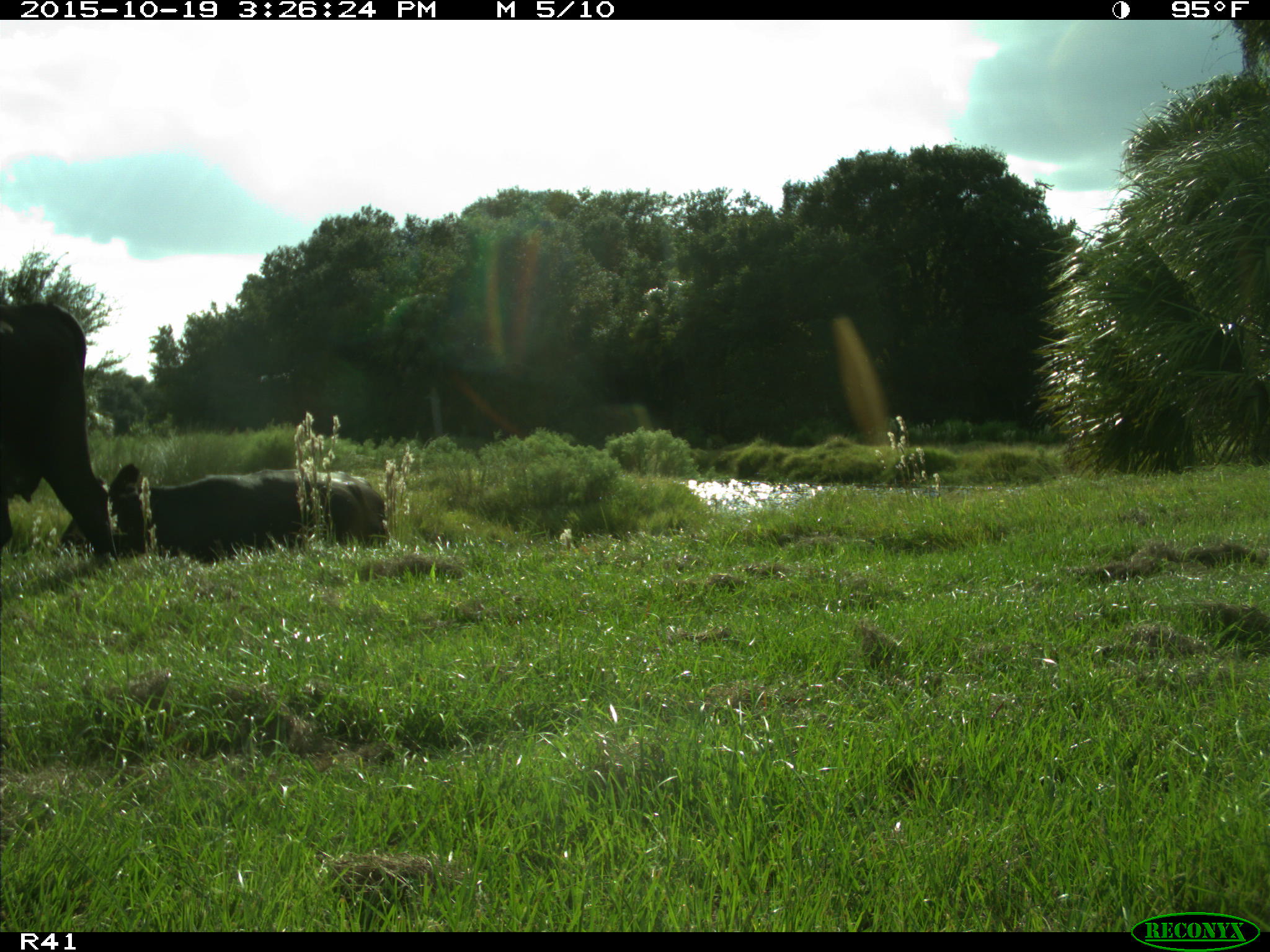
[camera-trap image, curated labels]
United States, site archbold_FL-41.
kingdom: Animalia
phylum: Chordata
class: Mammalia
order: Artiodactyla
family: Bovidae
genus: Bos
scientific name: Bos taurus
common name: domestic cow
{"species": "Bos taurus (domestic cow)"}